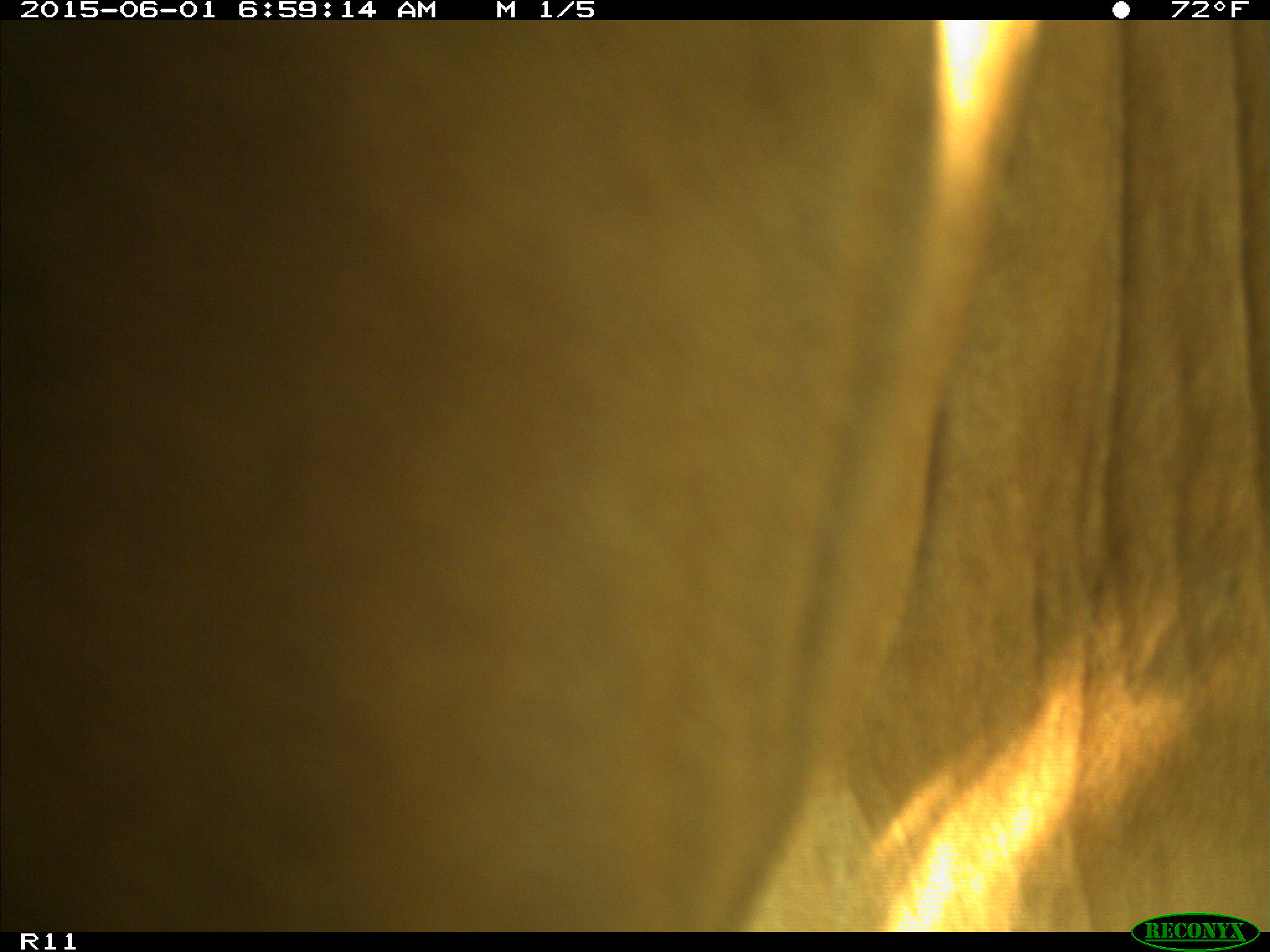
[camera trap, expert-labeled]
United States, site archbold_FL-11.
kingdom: Animalia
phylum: Chordata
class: Mammalia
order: Artiodactyla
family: Bovidae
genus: Bos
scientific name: Bos taurus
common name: domestic cow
Bos taurus (domestic cow).